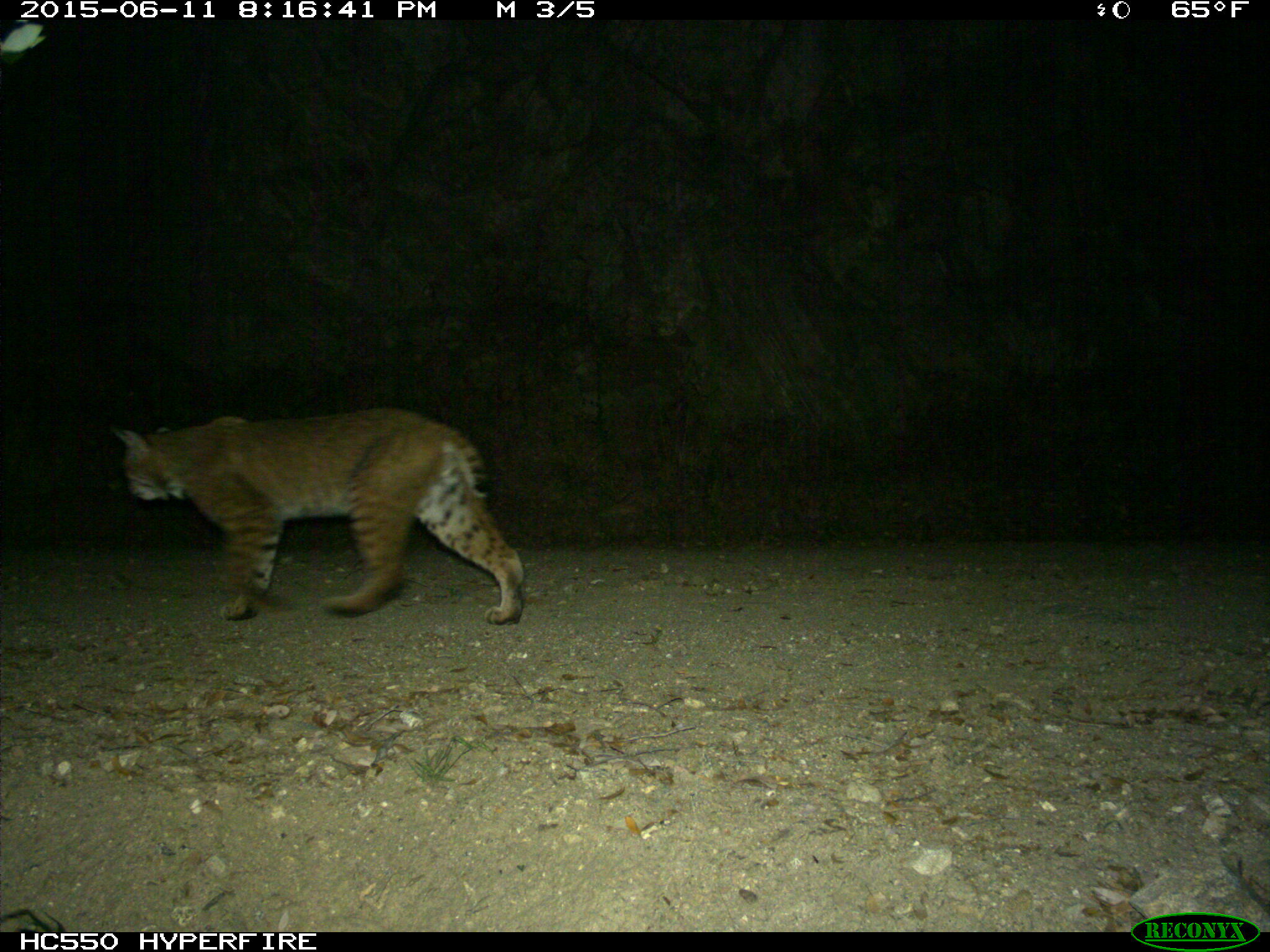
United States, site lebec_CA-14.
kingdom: Animalia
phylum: Chordata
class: Mammalia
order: Carnivora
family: Felidae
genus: Lynx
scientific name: Lynx rufus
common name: bobcat